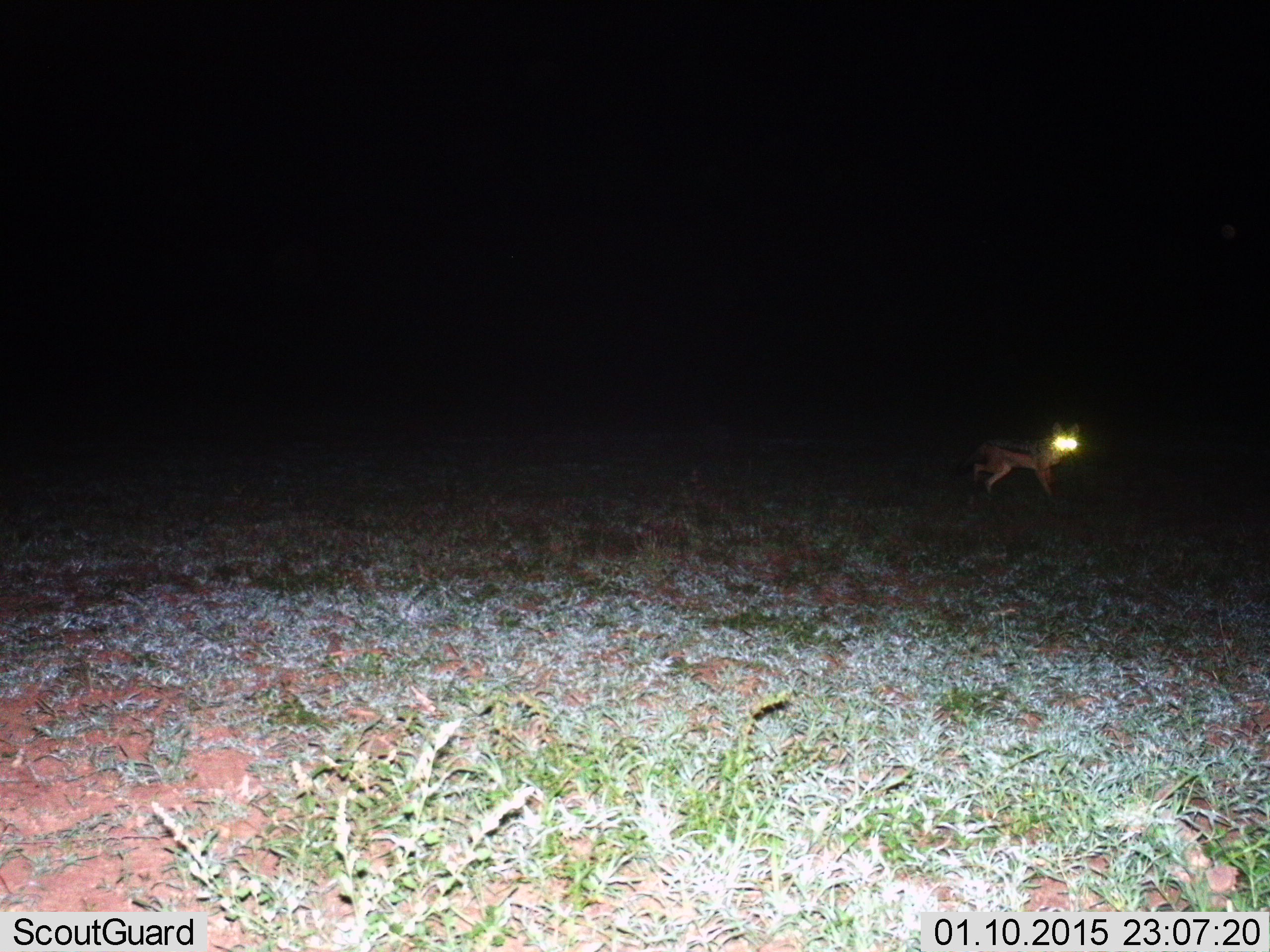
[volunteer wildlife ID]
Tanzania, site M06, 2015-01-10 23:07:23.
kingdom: Animalia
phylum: Chordata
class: Mammalia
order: Carnivora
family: Canidae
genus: Lupulella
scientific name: Lupulella mesomelas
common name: black-backed jackal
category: jackal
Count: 1.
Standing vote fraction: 60%.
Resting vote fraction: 0%.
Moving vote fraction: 40%.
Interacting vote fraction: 0%.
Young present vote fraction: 0%.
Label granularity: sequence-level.